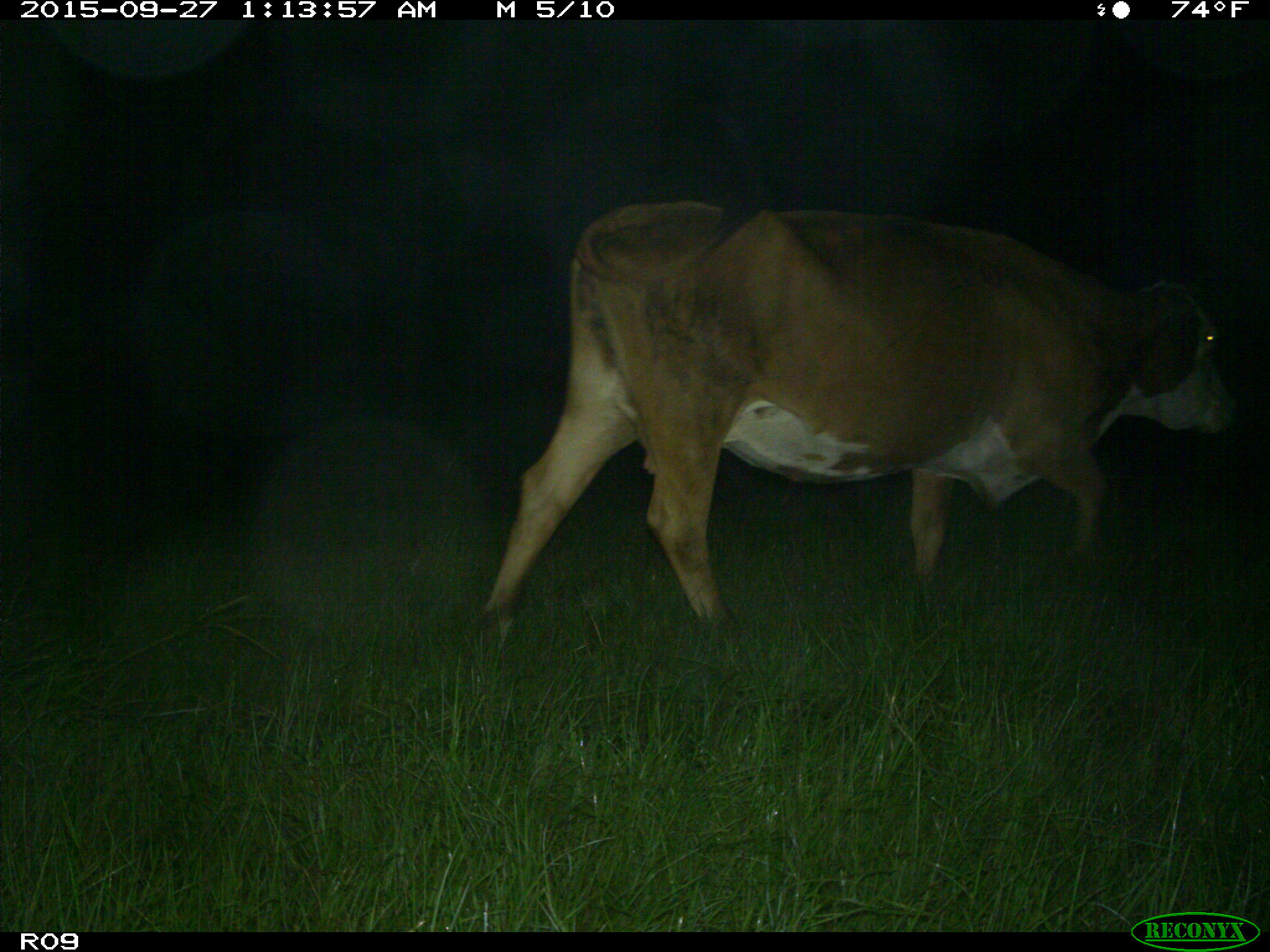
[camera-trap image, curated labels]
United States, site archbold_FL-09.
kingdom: Animalia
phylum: Chordata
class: Mammalia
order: Artiodactyla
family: Bovidae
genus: Bos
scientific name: Bos taurus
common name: domestic cow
Bos taurus (domestic cow).